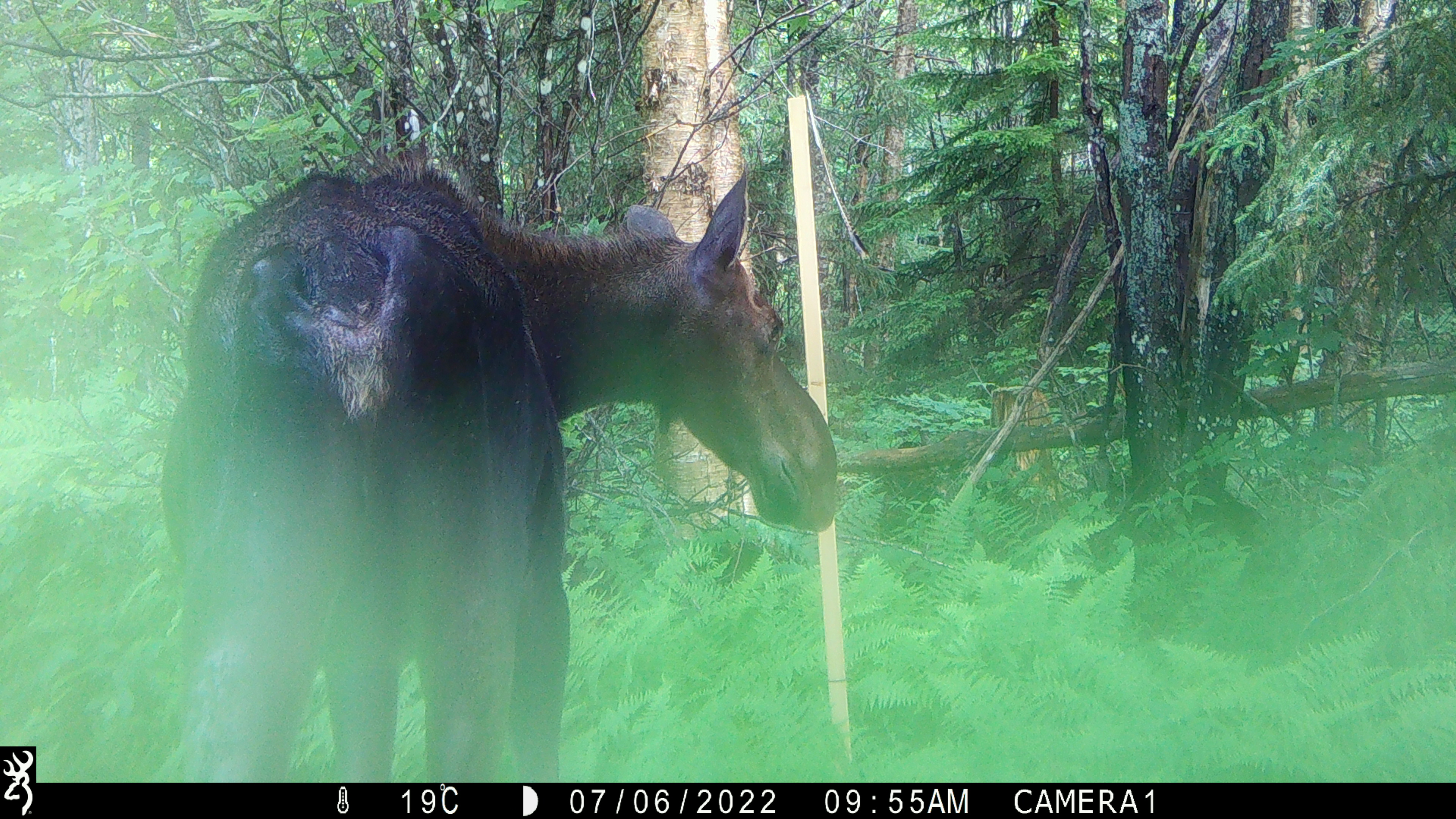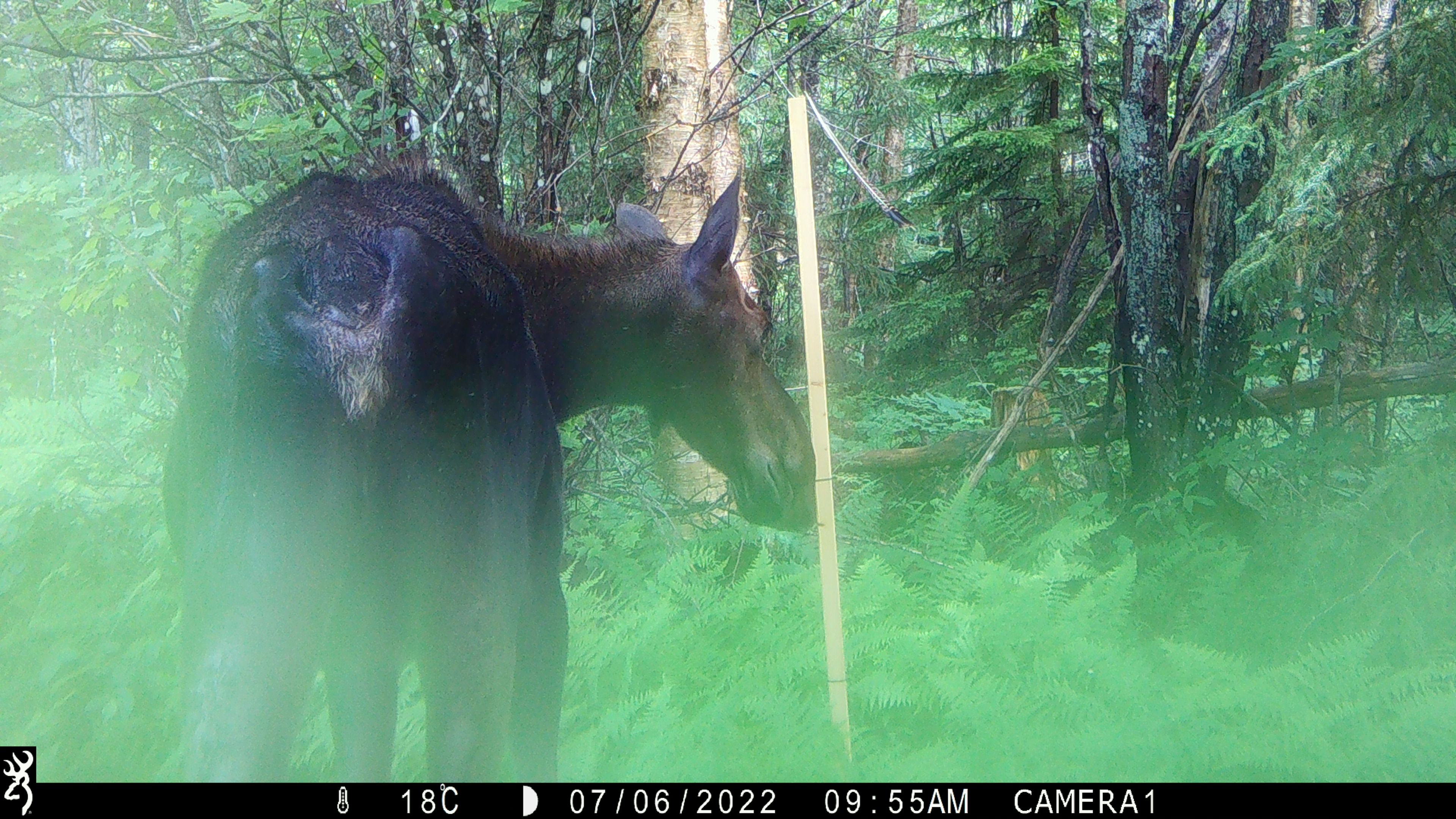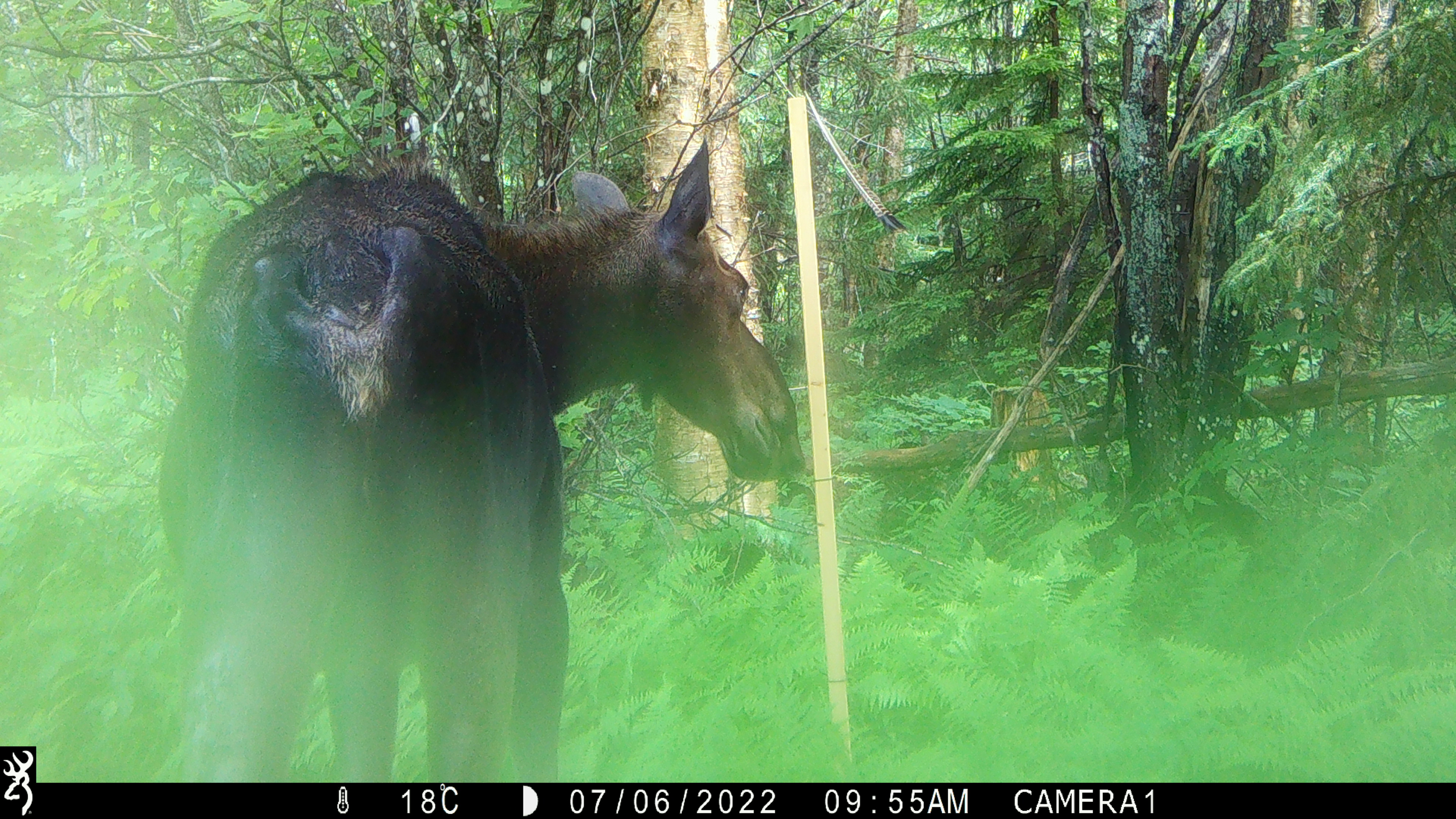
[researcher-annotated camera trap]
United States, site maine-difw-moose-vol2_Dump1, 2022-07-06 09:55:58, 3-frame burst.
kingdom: Animalia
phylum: Chordata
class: Mammalia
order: Artiodactyla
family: Cervidae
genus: Alces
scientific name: Alces alces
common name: moose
Moose (Alces alces).